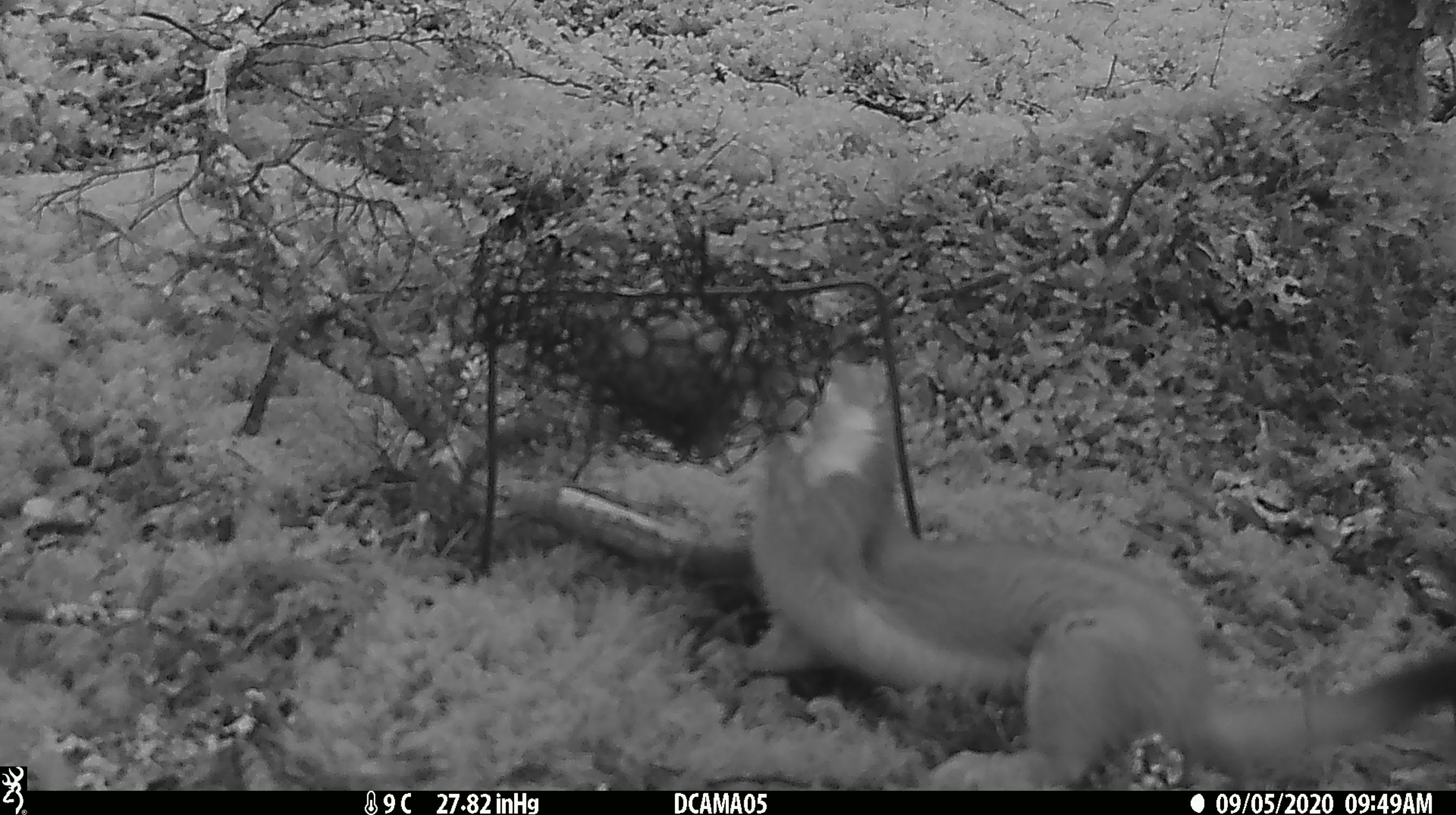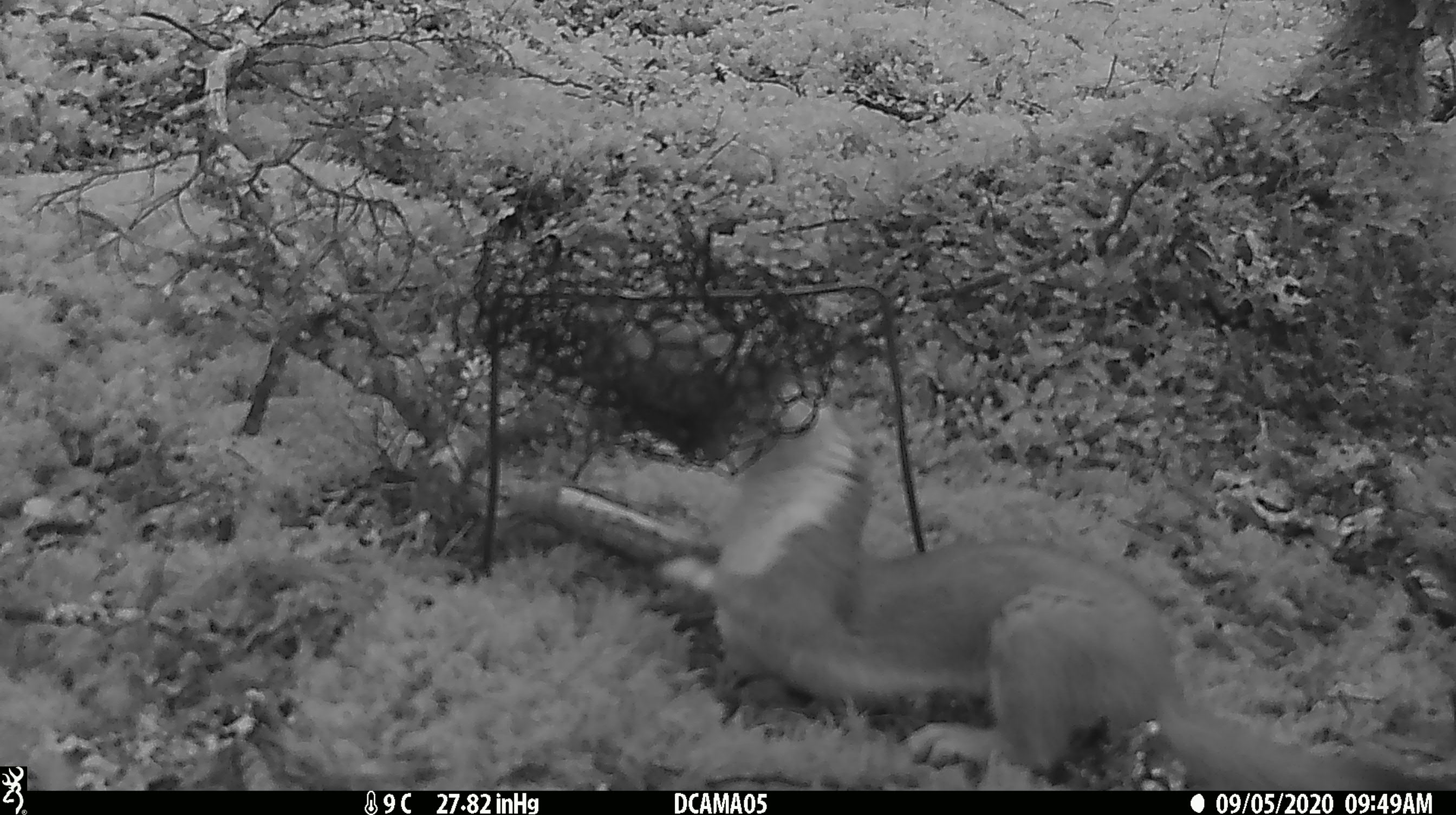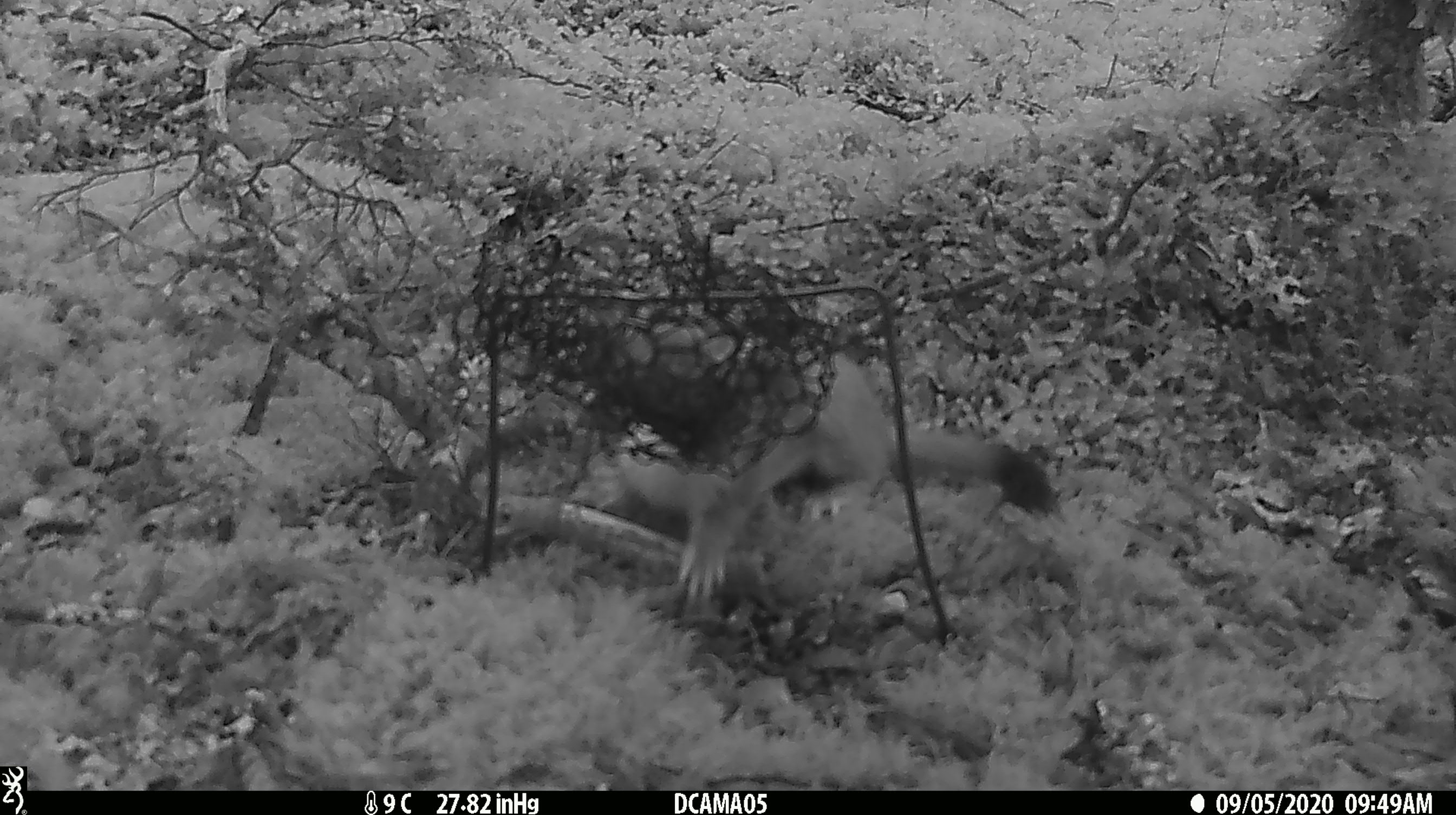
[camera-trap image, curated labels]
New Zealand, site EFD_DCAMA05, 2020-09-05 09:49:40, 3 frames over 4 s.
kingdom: Animalia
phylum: Chordata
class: Mammalia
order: Carnivora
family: Mustelidae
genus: Mustela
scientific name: Mustela erminea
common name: stoat